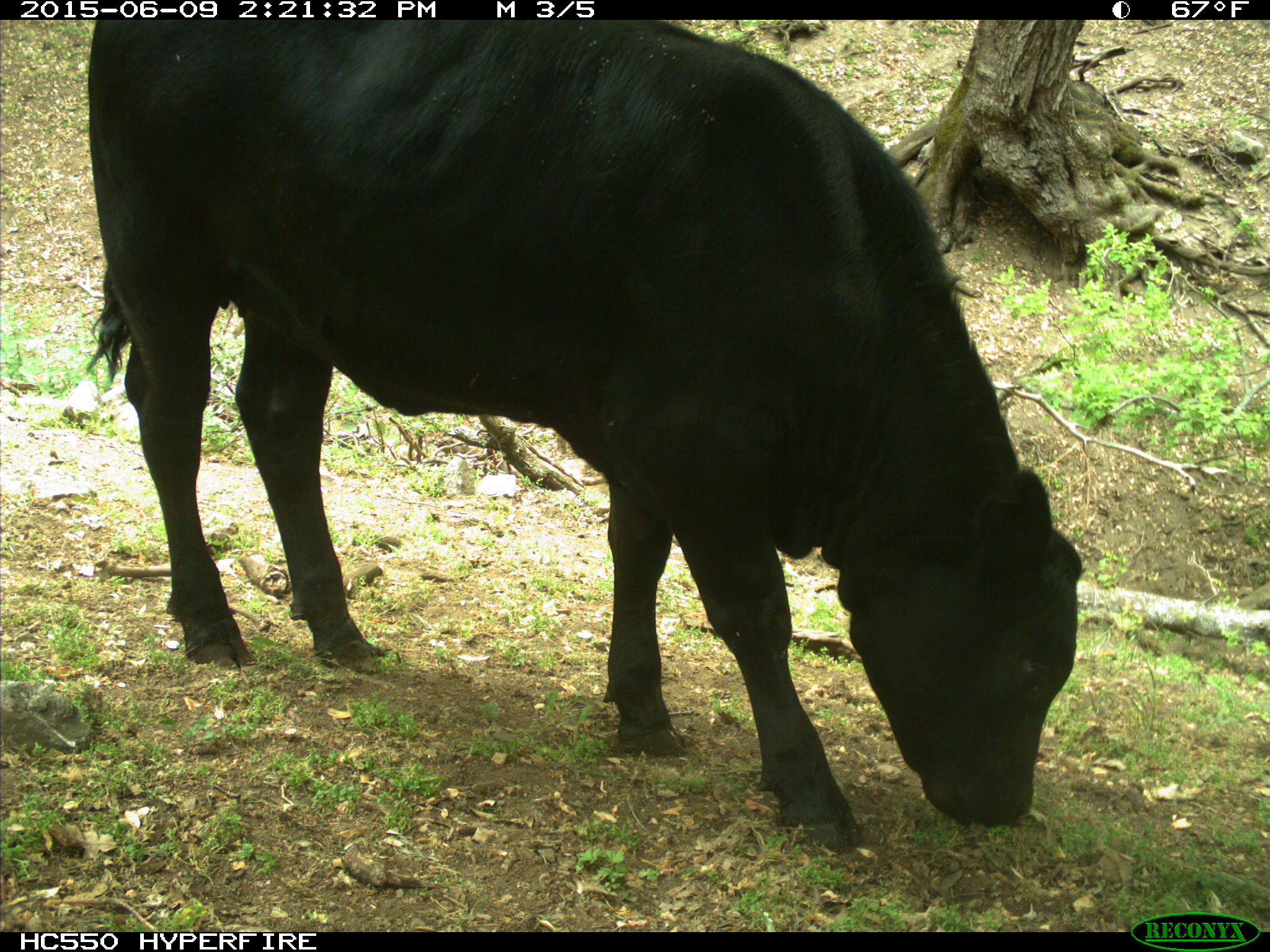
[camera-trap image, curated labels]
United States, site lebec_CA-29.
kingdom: Animalia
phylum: Chordata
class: Mammalia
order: Artiodactyla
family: Bovidae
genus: Bos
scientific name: Bos taurus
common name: domestic cow